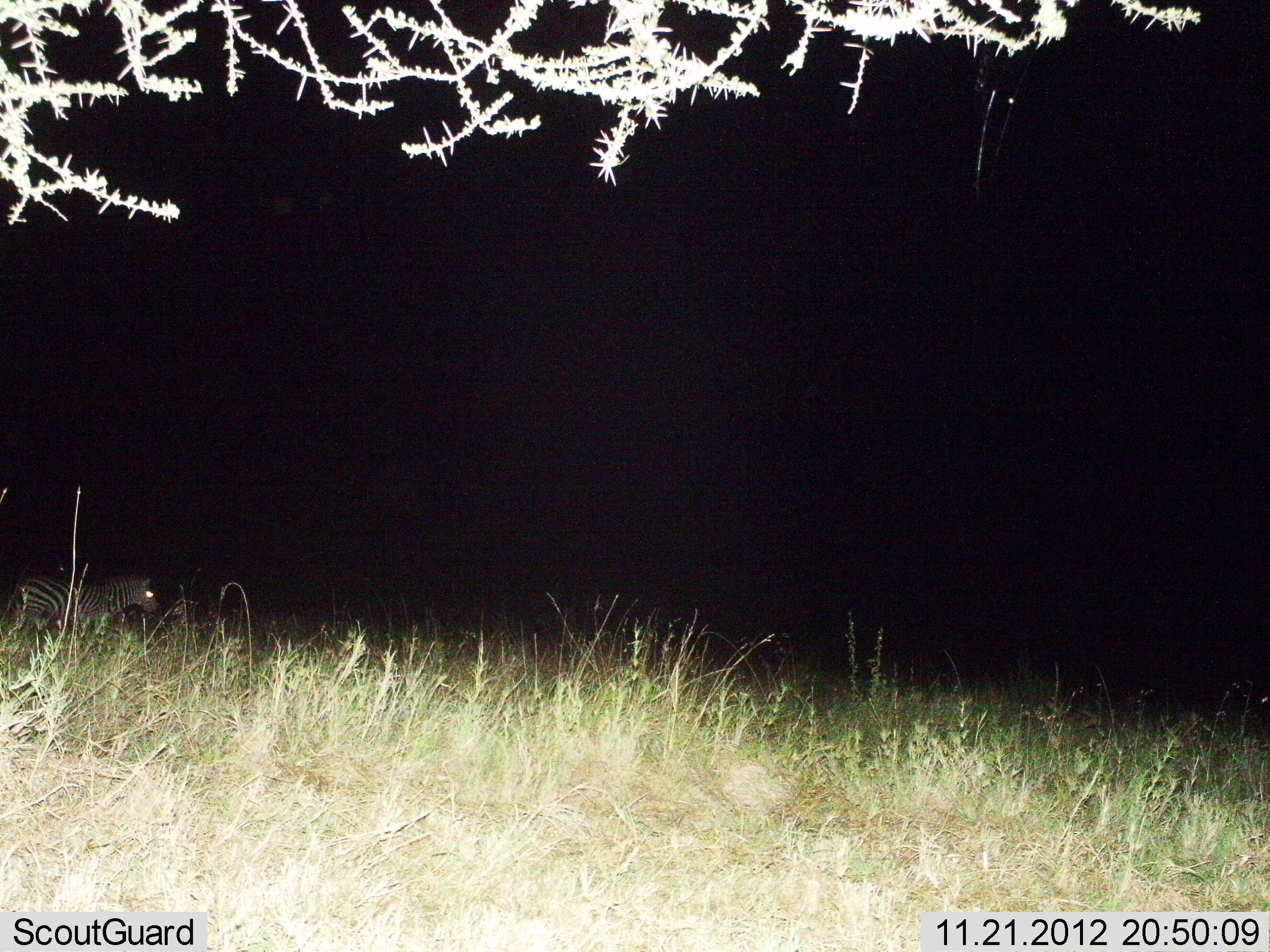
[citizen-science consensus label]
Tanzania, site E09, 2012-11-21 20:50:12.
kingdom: Animalia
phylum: Chordata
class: Mammalia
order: Perissodactyla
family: Equidae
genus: Equus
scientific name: Equus quagga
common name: plains zebra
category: zebra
Zebra (plains zebra) (Equus quagga), count 1. Behavior (volunteer vote fractions): standing 60%, resting 0%, moving 40%, interacting 0%. Young present (vote fraction): 0%. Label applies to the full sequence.